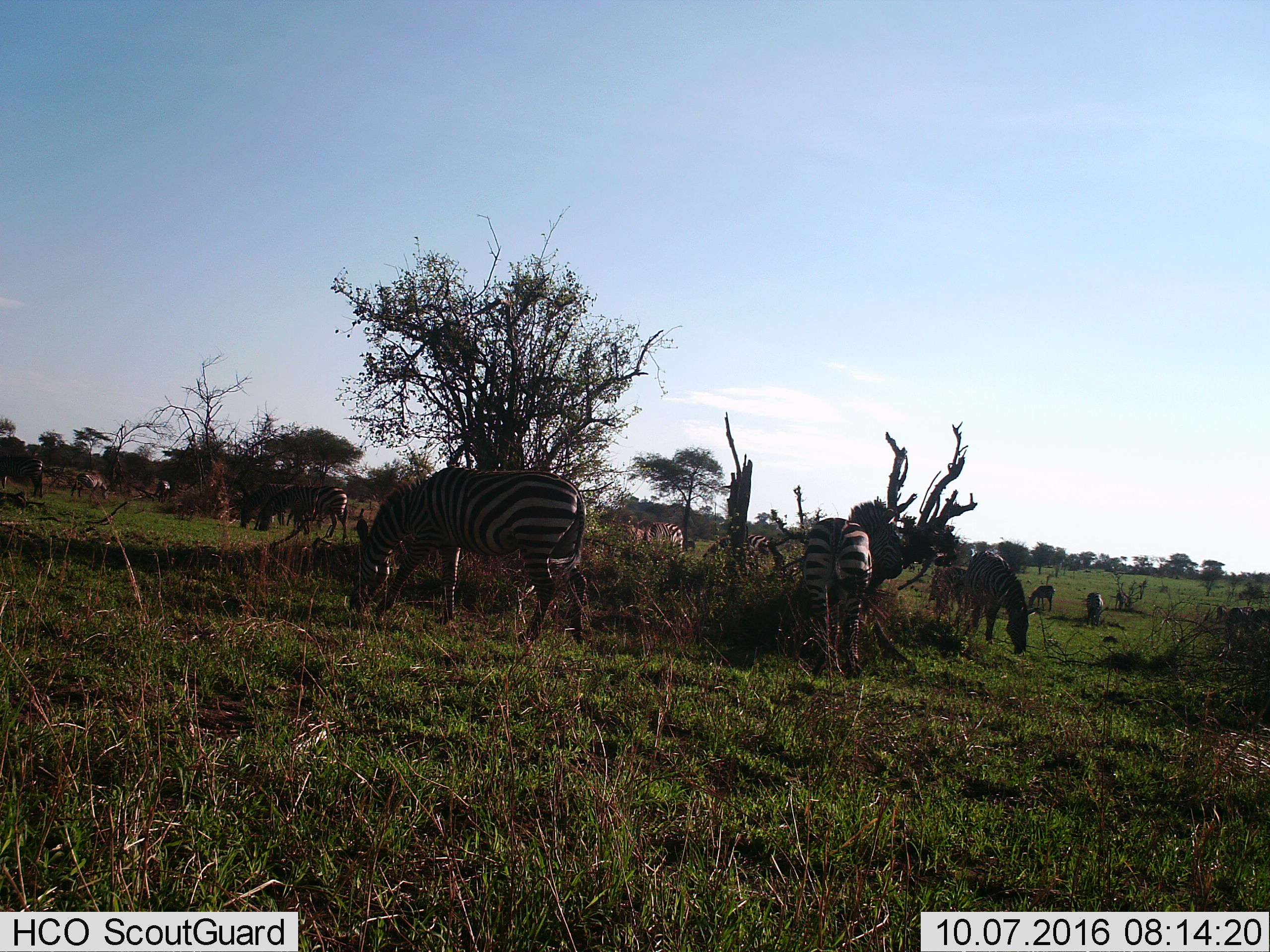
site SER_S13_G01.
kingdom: Animalia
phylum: Chordata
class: Mammalia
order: Perissodactyla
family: Equidae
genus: Equus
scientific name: Equus quagga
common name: plains zebra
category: zebraplains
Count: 11-50.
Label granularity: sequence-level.